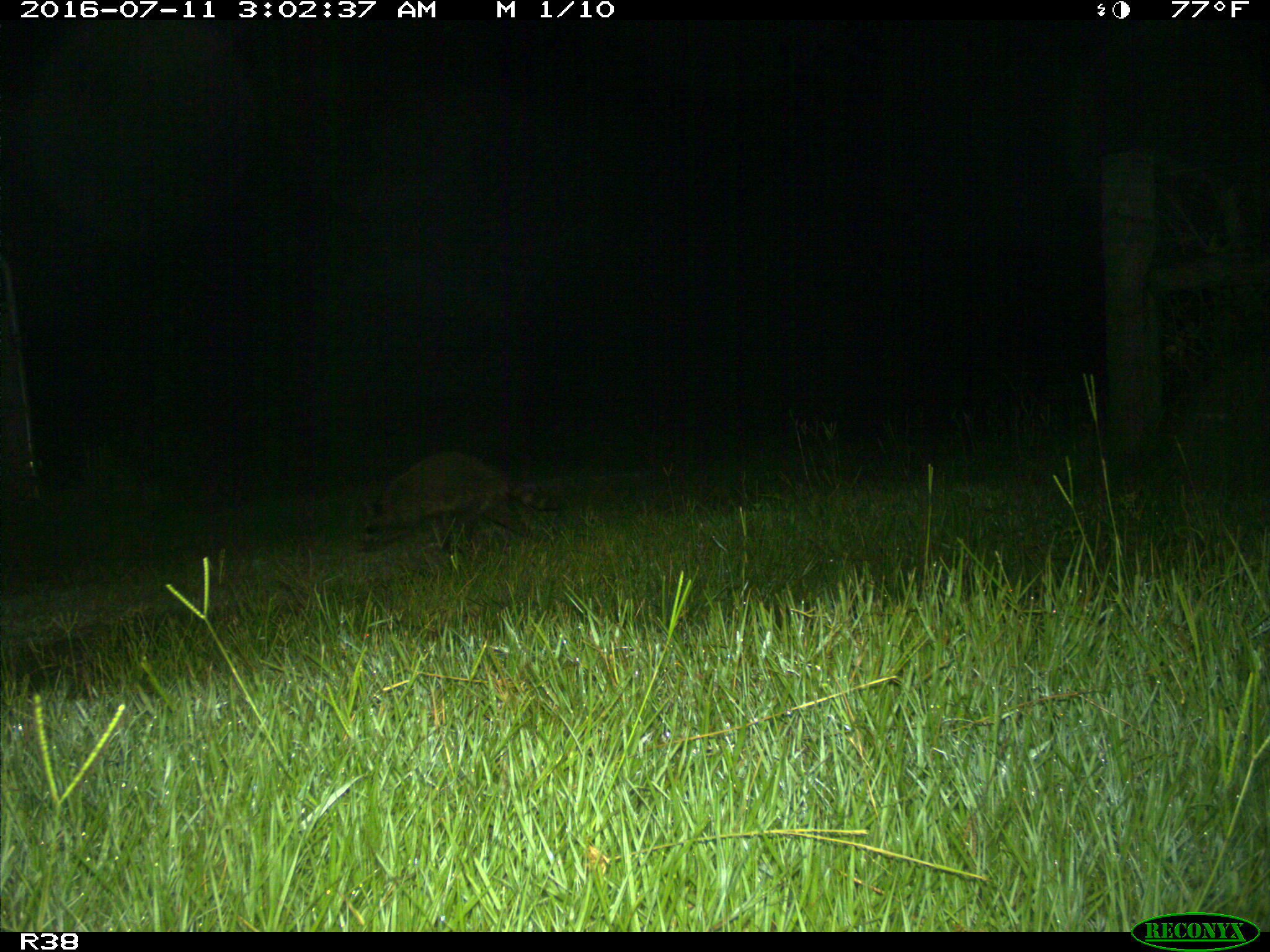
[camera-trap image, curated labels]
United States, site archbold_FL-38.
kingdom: Animalia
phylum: Chordata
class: Mammalia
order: Carnivora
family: Procyonidae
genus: Procyon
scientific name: Procyon lotor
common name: common raccoon